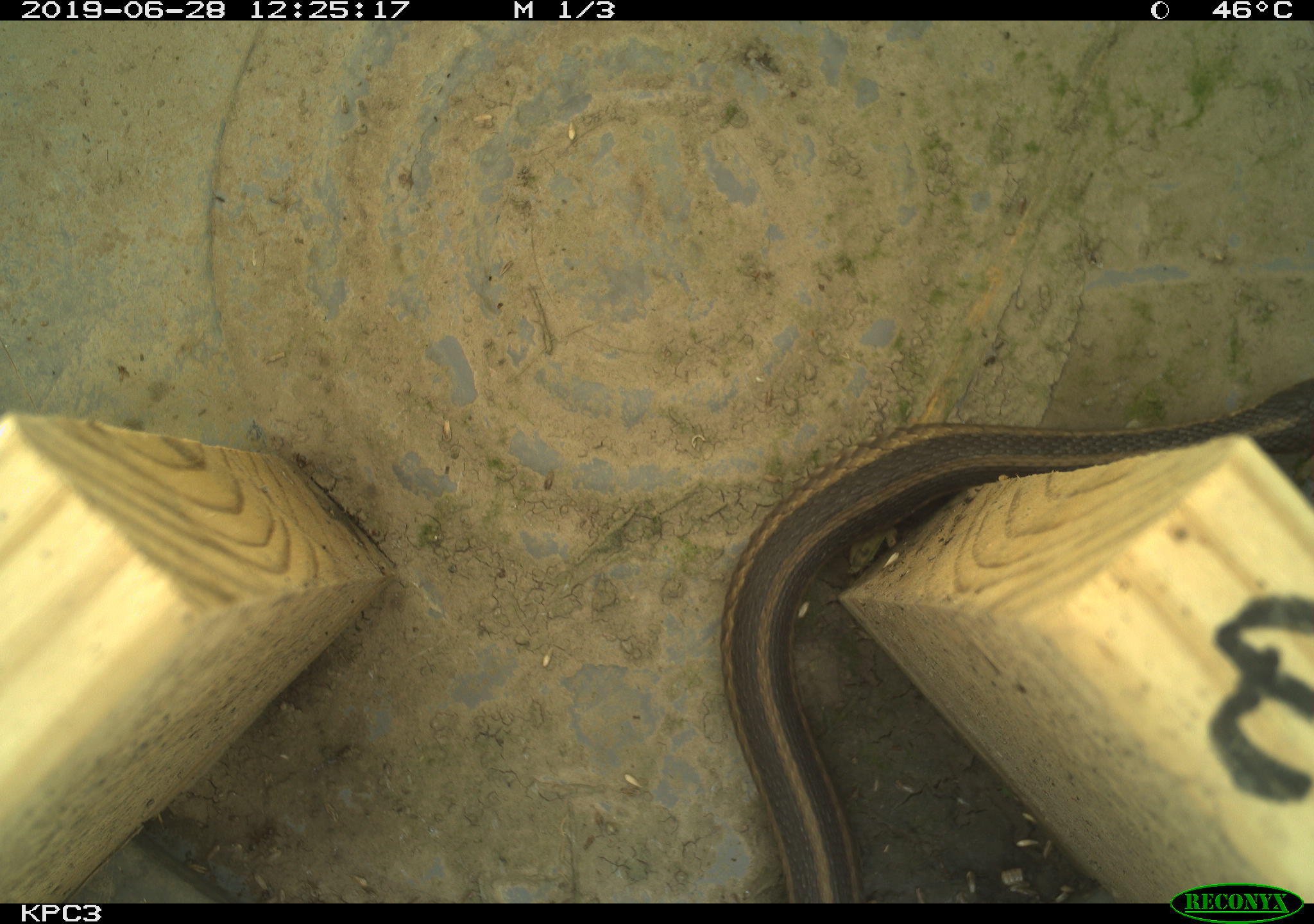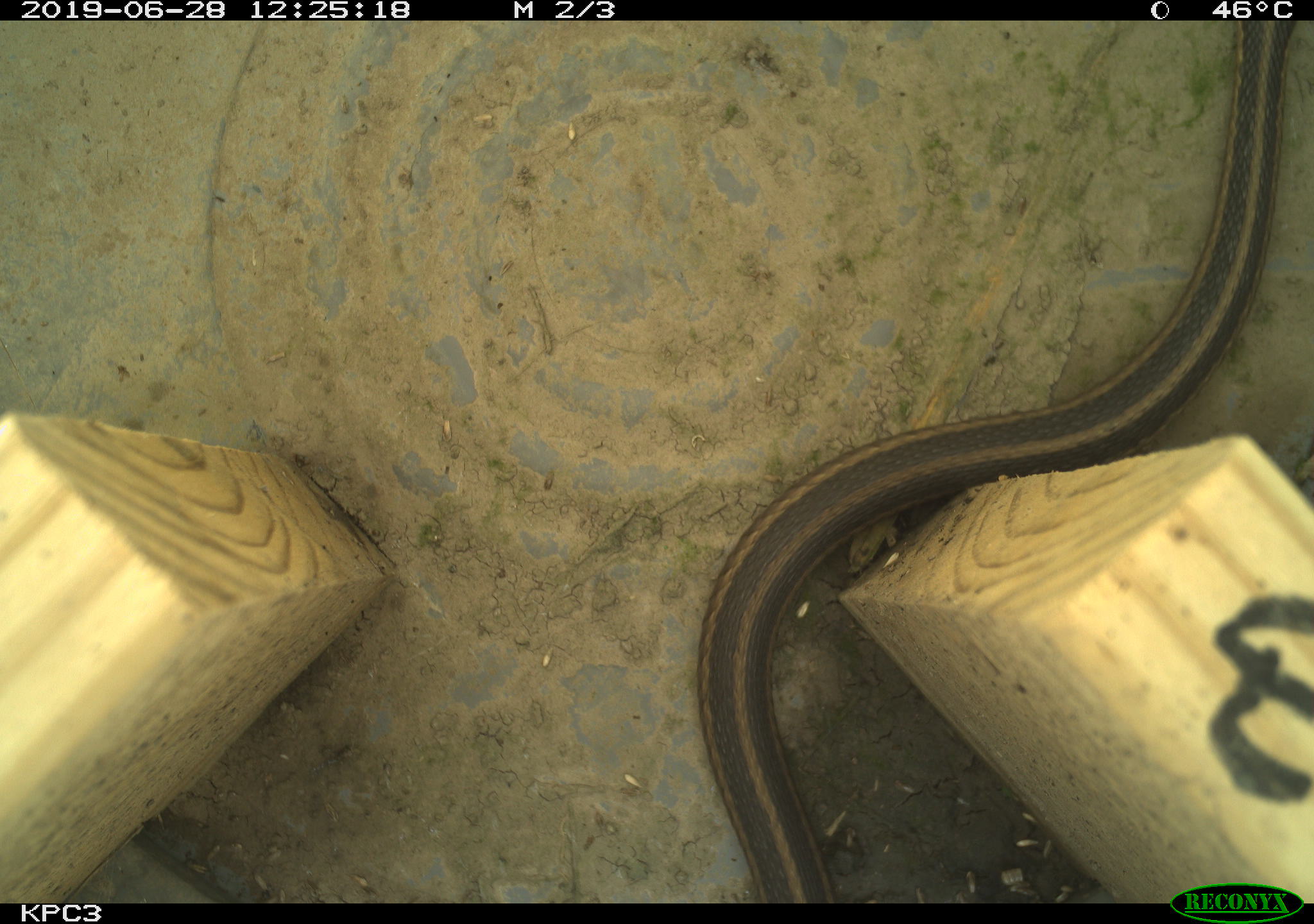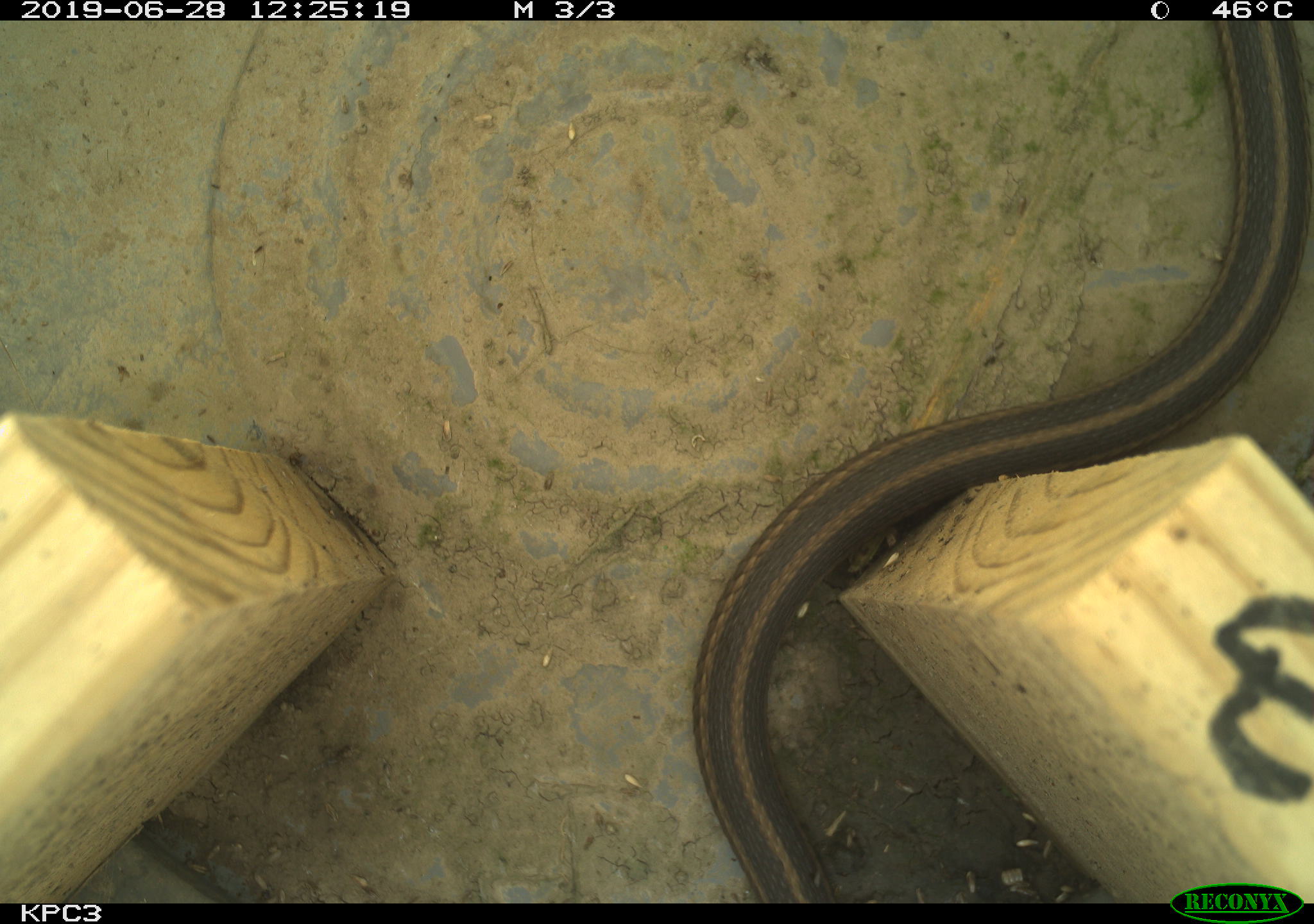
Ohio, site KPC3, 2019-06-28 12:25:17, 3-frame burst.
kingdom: Animalia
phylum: Chordata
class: Reptilia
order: Squamata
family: Colubridae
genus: Thamnophis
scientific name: Thamnophis sirtalis sirtalis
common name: eastern gartersnake